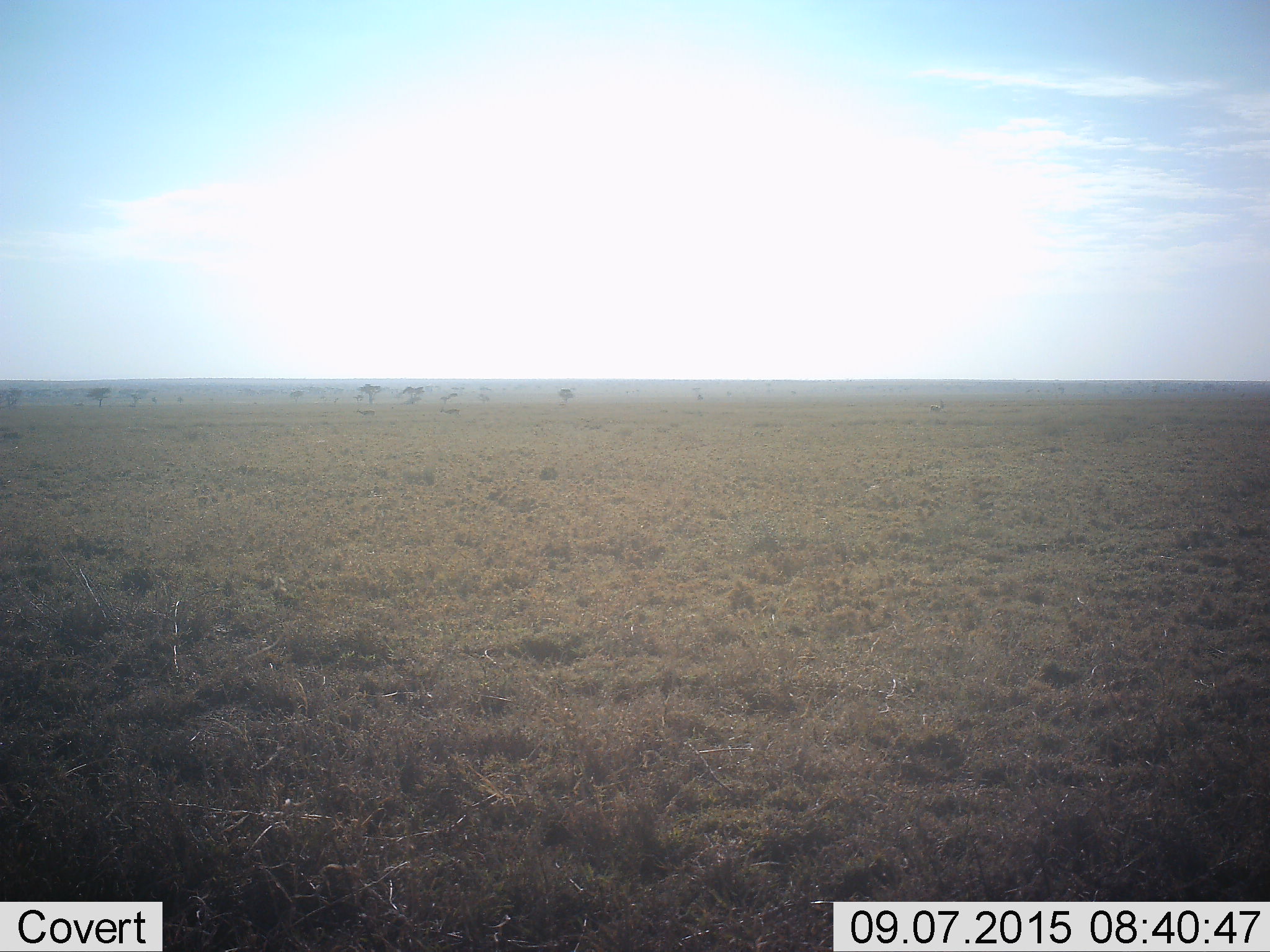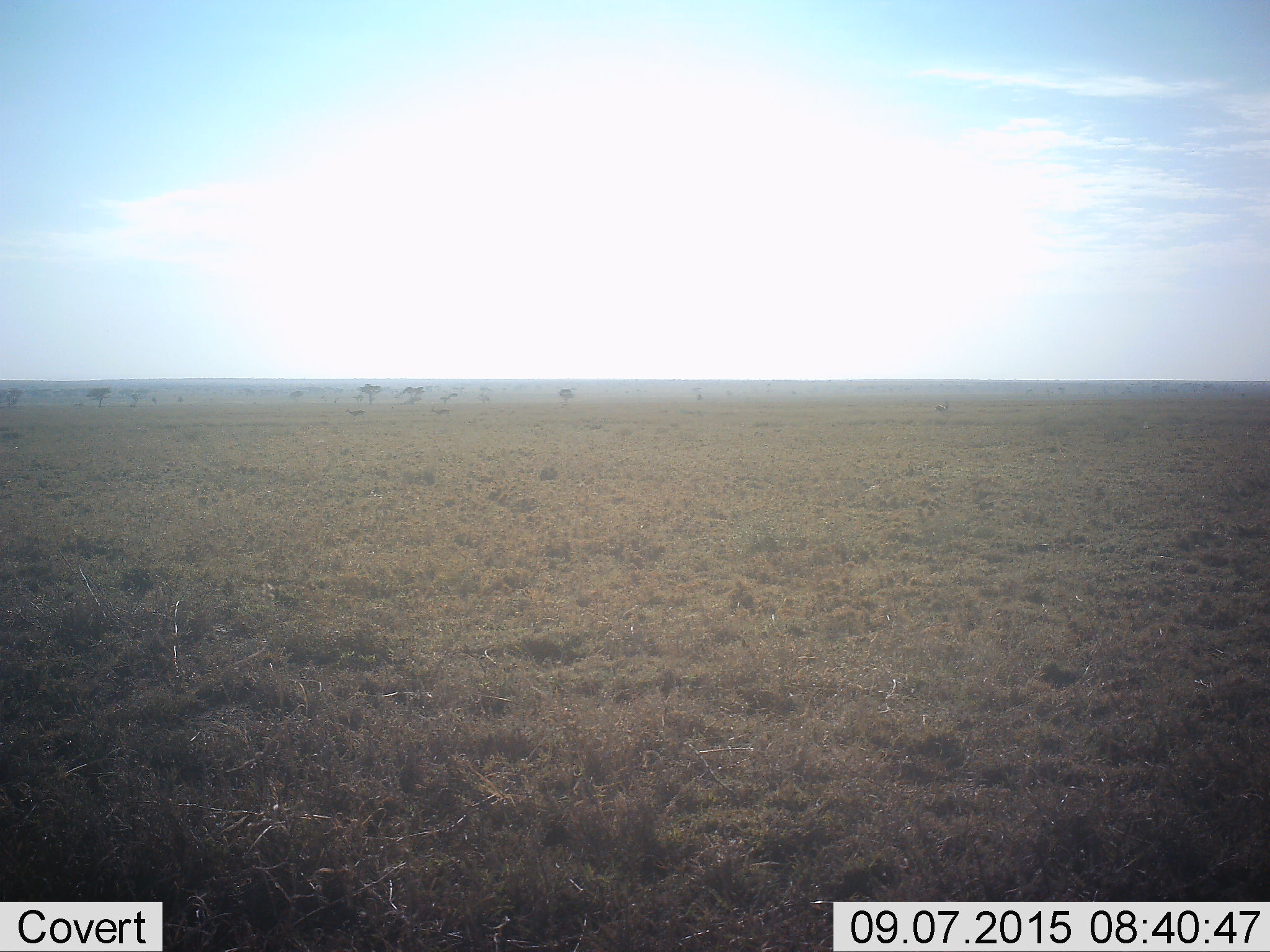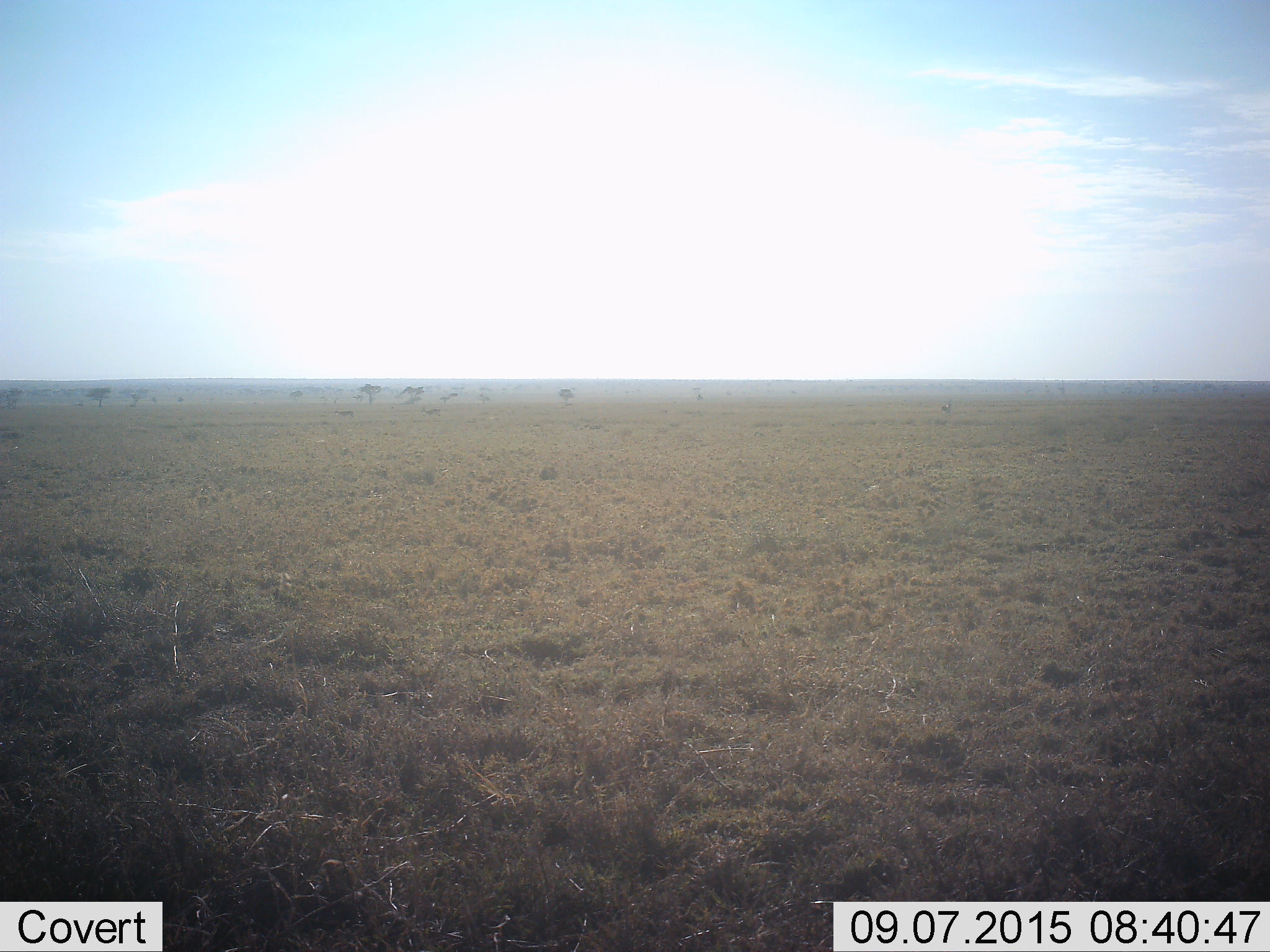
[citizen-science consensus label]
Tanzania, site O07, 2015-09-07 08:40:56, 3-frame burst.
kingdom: Animalia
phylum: Chordata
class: Mammalia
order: Artiodactyla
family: Bovidae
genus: Eudorcas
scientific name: Eudorcas thomsonii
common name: thomson's gazelle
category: gazellethomsons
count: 3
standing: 0%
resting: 0%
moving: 100%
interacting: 0%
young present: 0%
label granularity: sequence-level